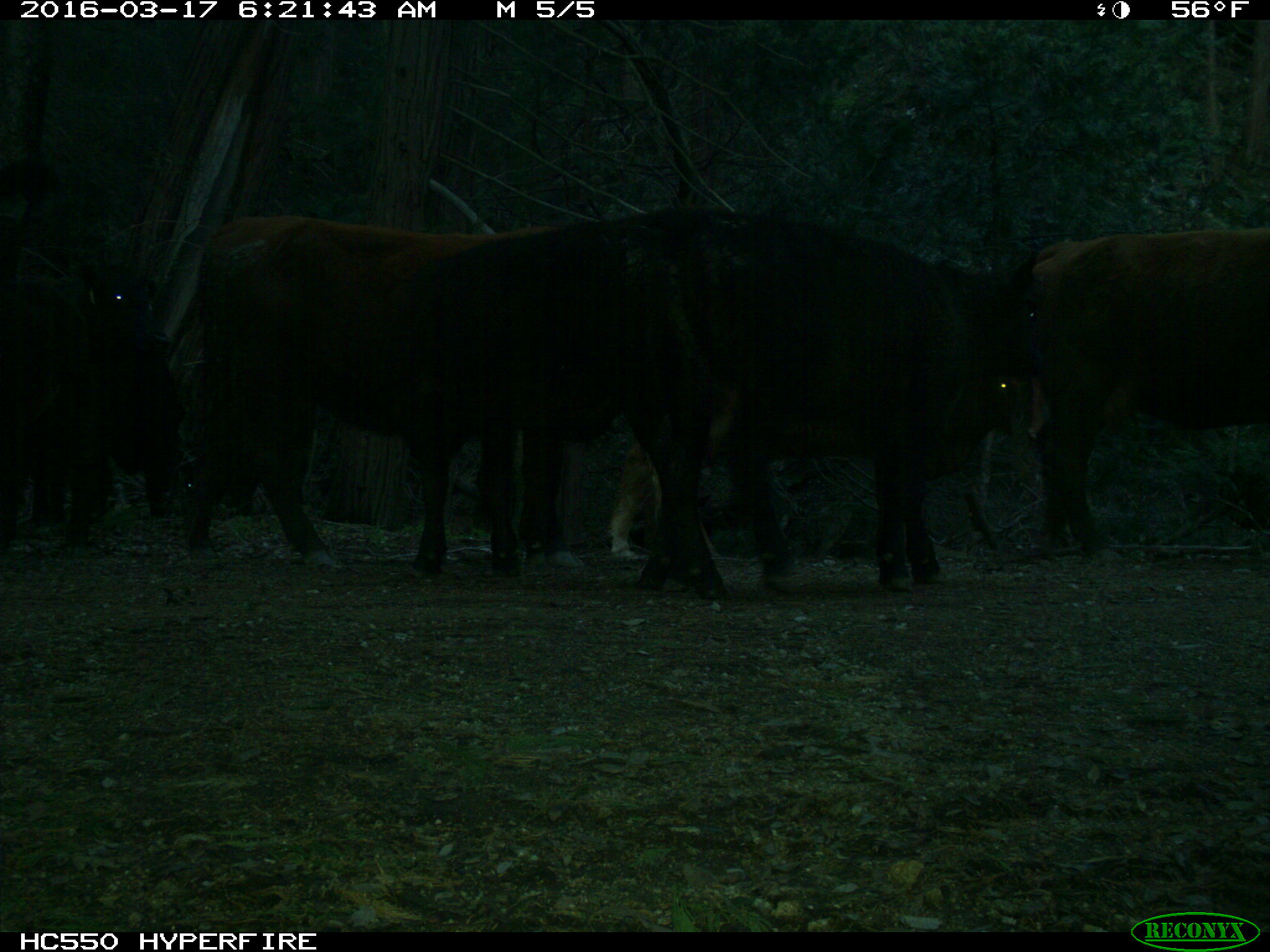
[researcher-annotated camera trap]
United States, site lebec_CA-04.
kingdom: Animalia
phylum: Chordata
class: Mammalia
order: Artiodactyla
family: Bovidae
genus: Bos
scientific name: Bos taurus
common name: domestic cow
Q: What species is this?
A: Bos taurus (domestic cow).